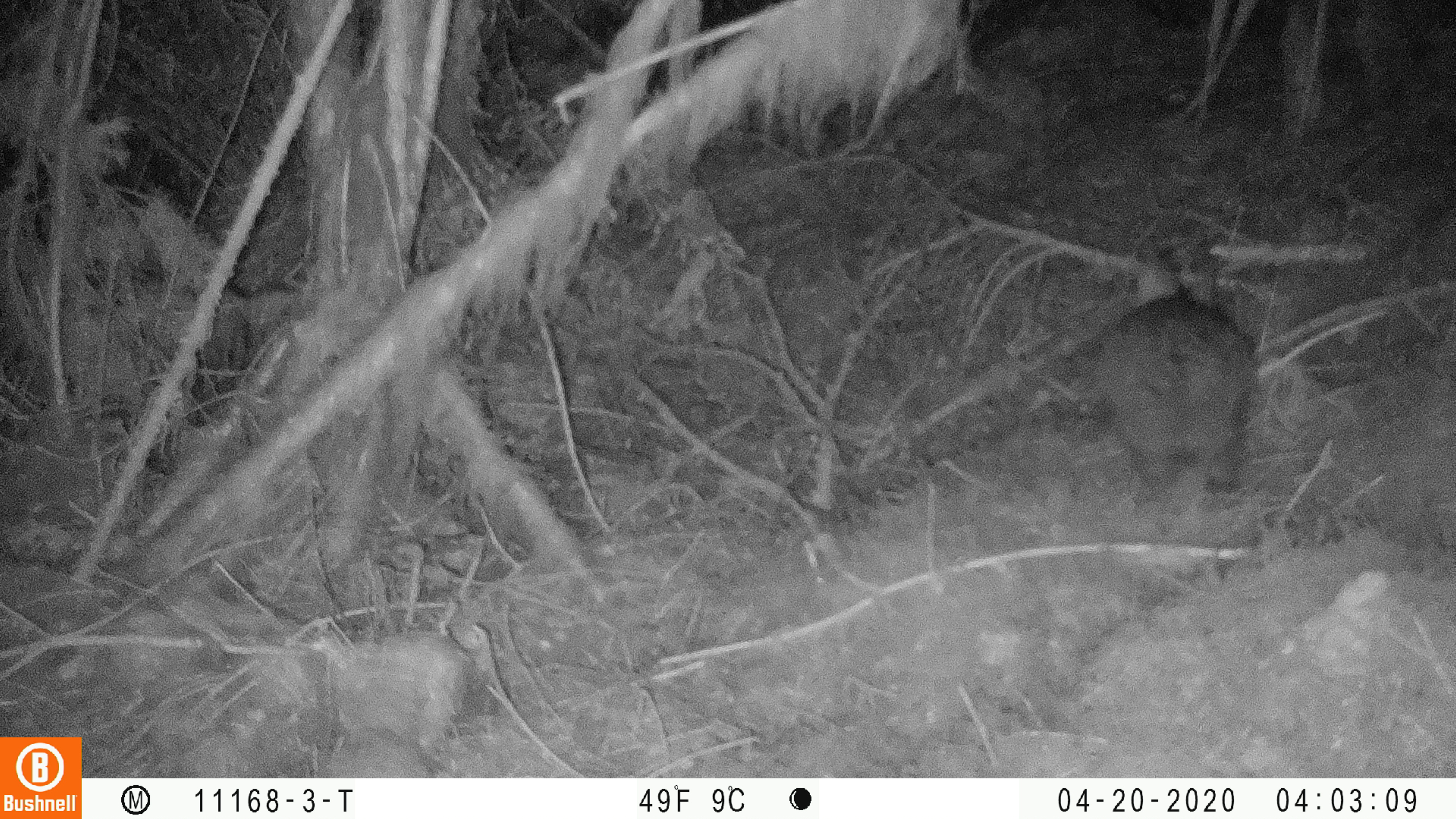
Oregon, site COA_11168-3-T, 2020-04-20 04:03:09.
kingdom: Animalia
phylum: Chordata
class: Mammalia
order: Lagomorpha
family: Leporidae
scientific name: Leporidae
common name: hares and rabbits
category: leporidae family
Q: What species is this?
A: Leporidae family (hares and rabbits) (Leporidae).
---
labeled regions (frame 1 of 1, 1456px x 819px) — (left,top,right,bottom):
leporidae family: (1097,237,1261,506)